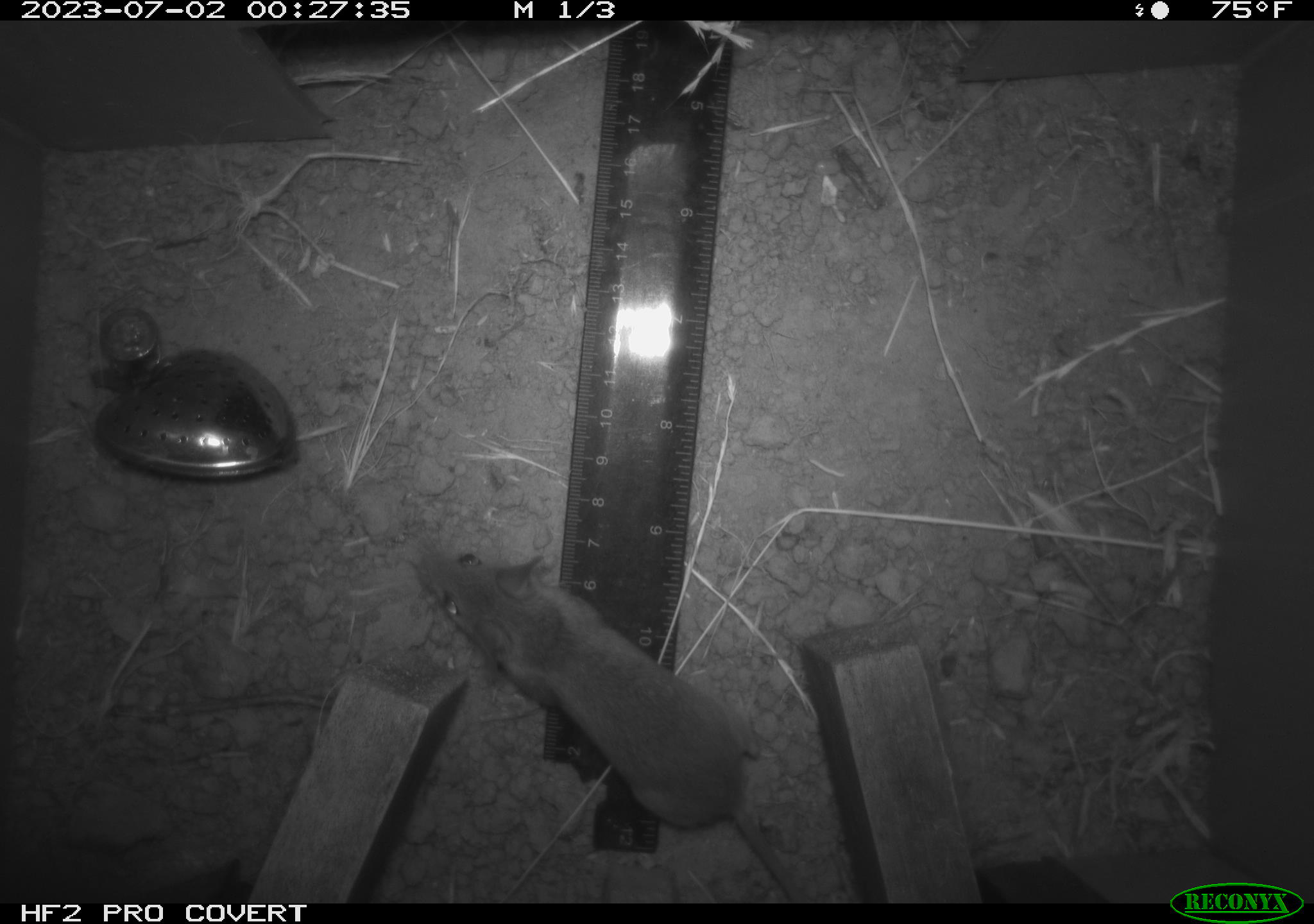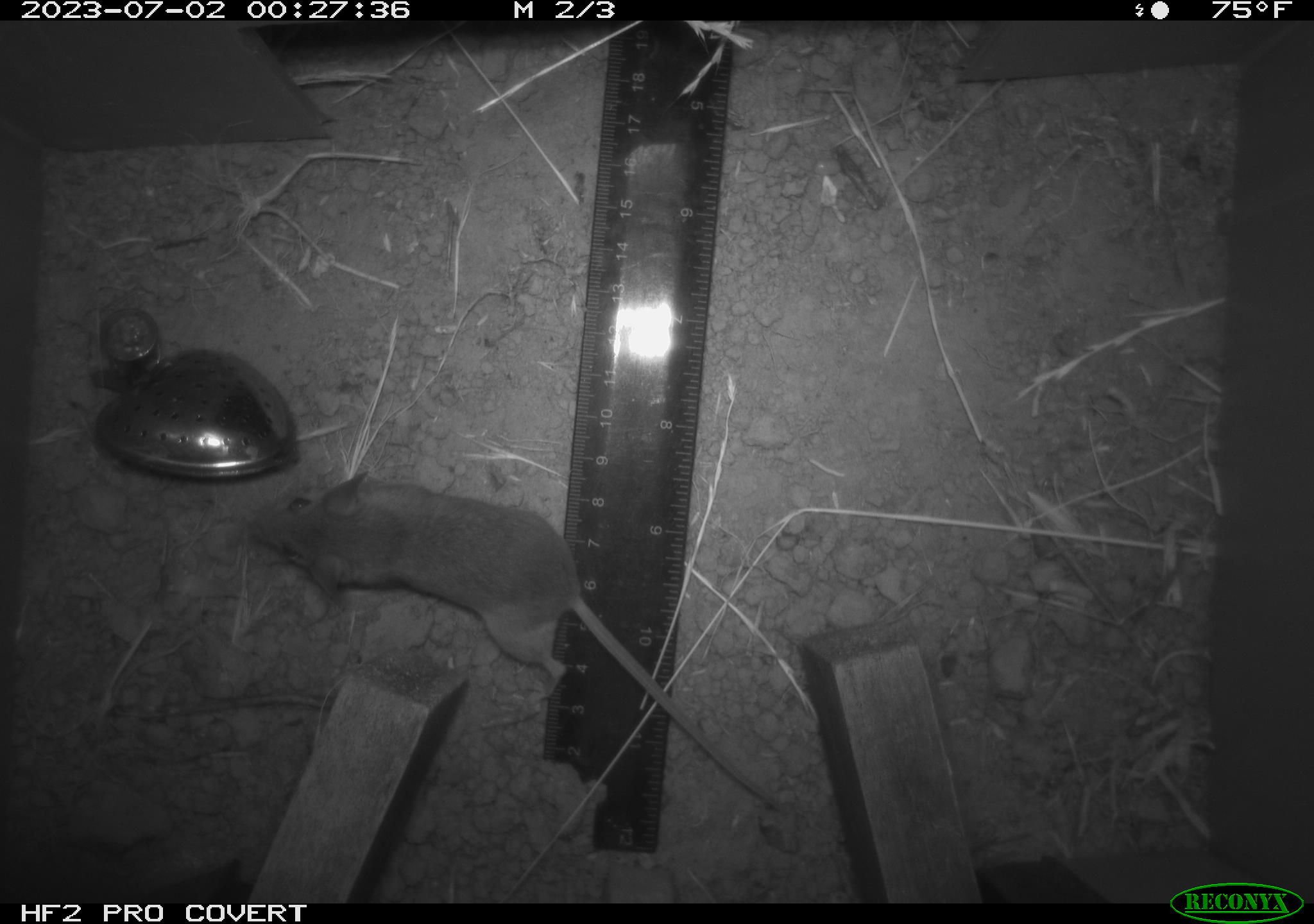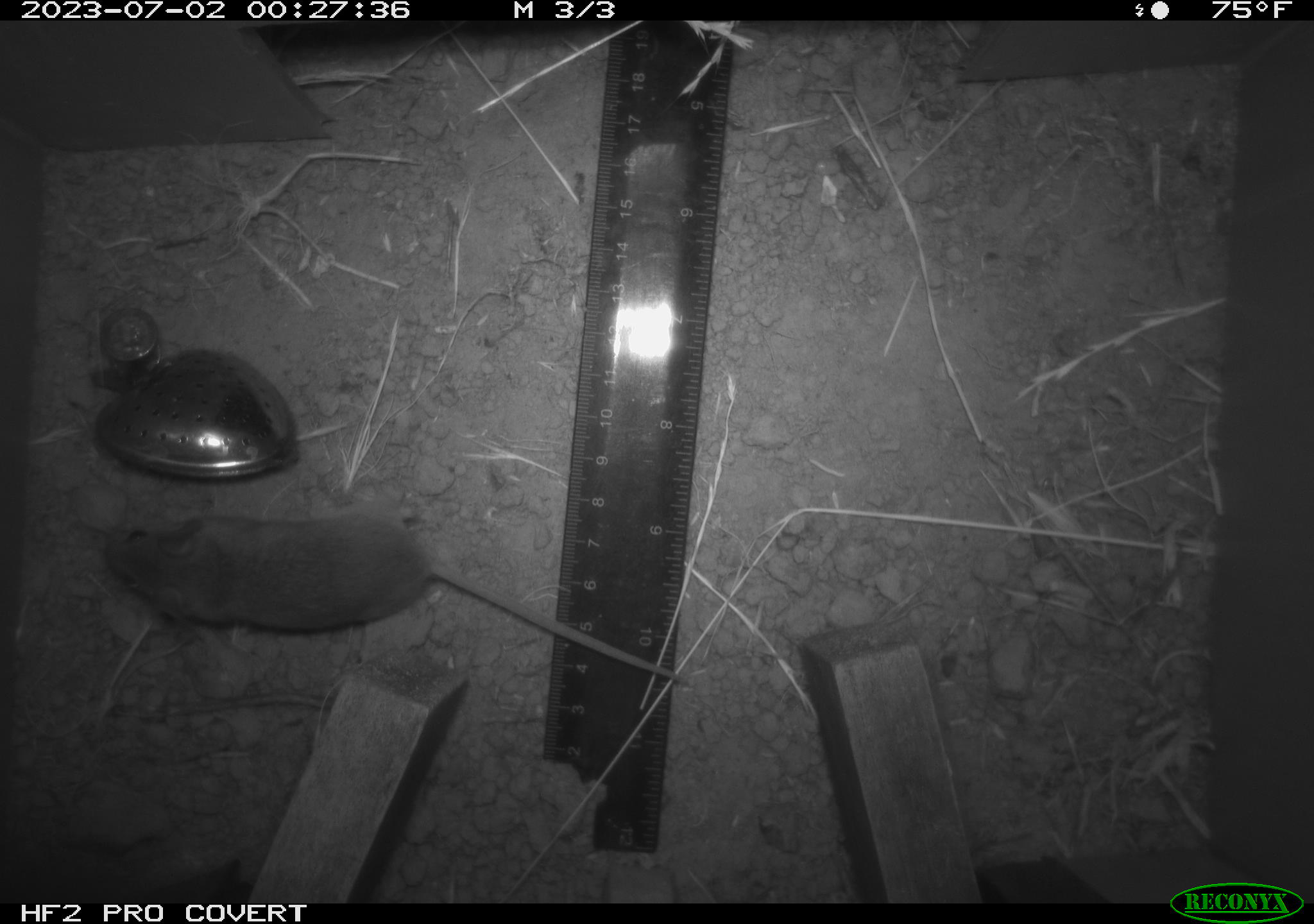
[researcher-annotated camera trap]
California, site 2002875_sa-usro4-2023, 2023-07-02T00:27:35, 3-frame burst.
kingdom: Animalia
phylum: Chordata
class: Mammalia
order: Rodentia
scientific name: Rodentia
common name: mouse species